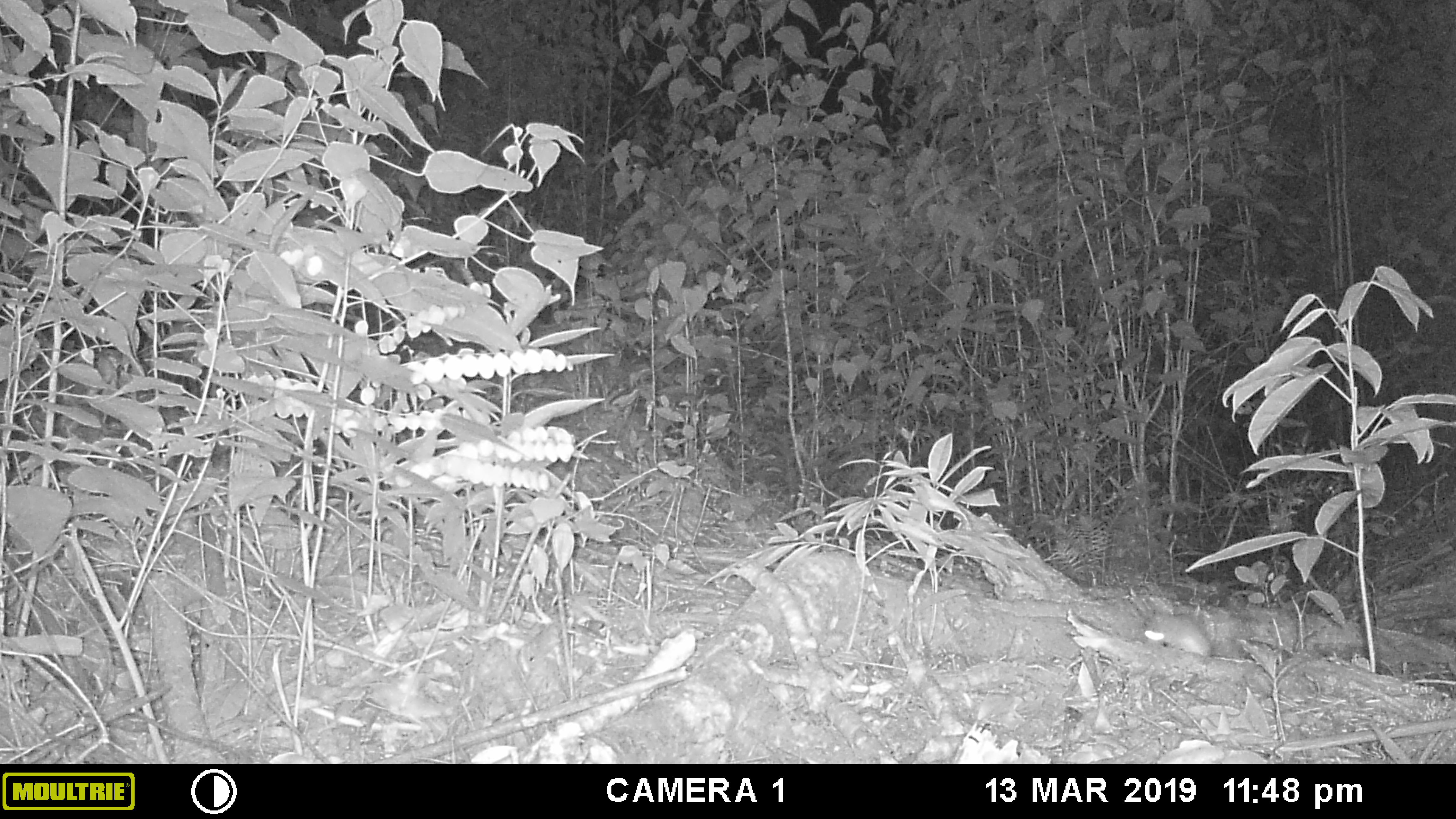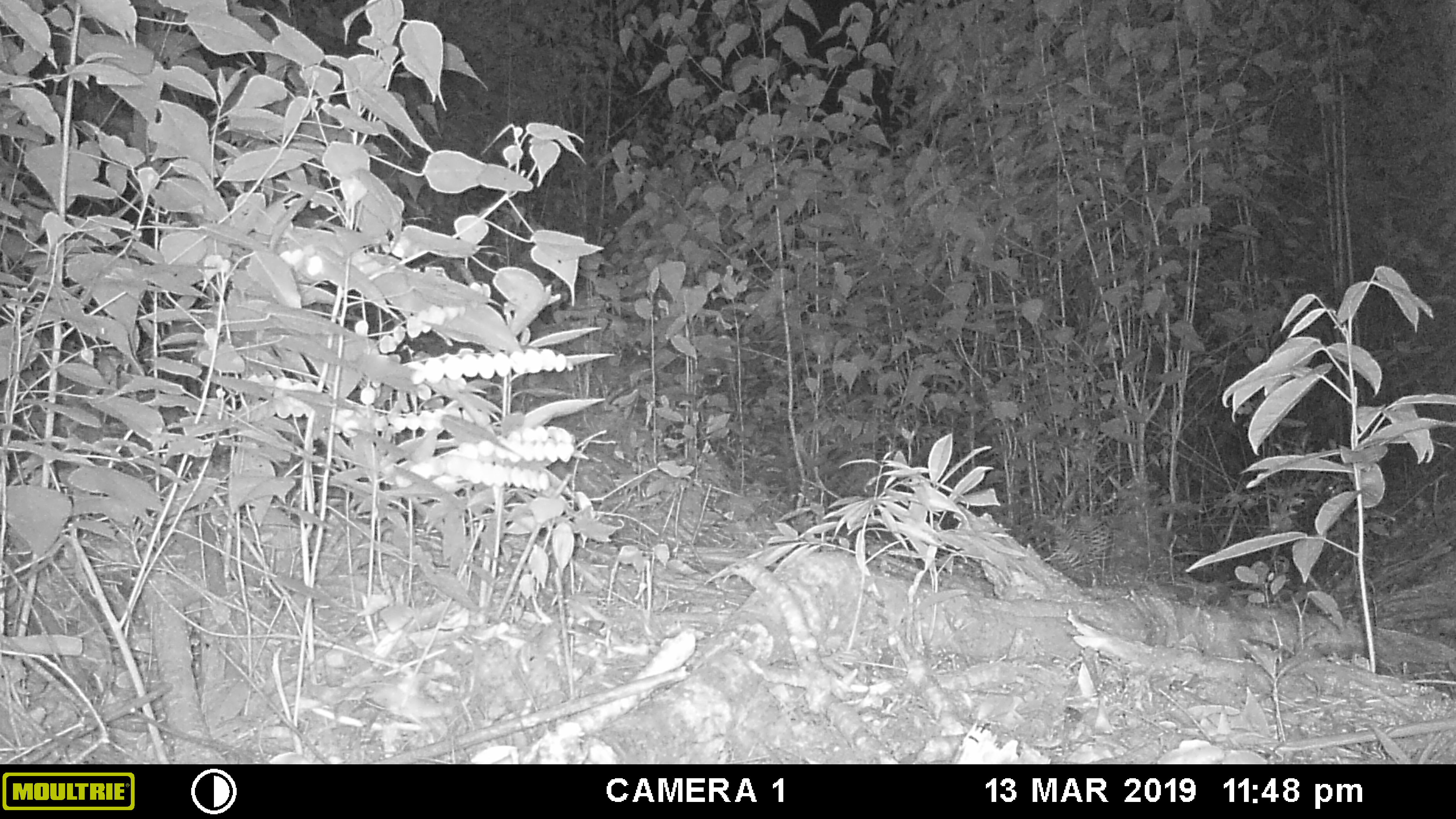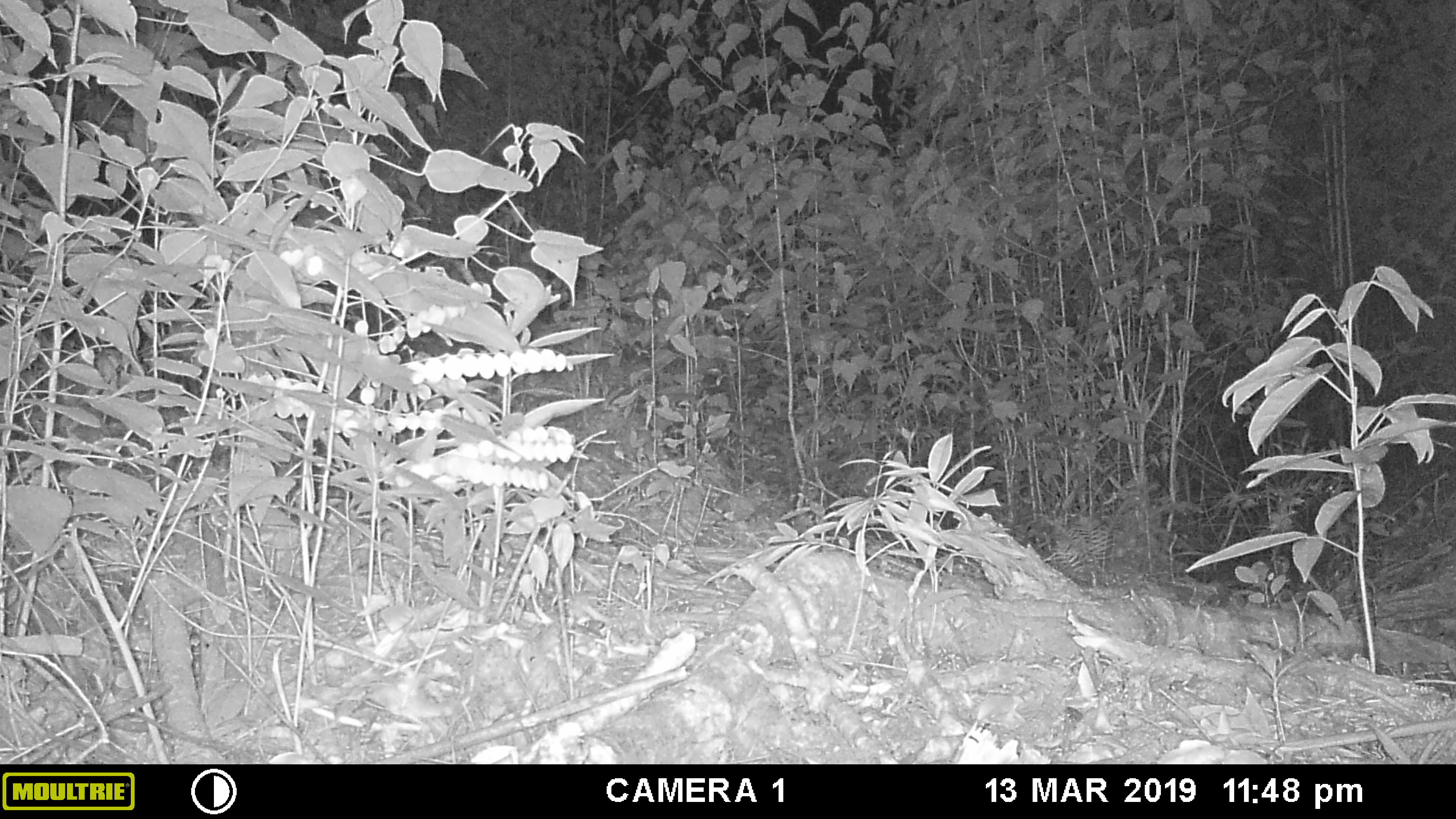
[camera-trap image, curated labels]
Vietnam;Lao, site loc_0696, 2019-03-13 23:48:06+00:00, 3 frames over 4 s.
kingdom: Animalia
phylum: Chordata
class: Mammalia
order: Rodentia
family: Muridae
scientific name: Muridae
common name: old-world mice and rats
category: unidentified murid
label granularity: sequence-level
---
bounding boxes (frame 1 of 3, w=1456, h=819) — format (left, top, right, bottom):
unidentified murid: (1142, 608, 1212, 657)